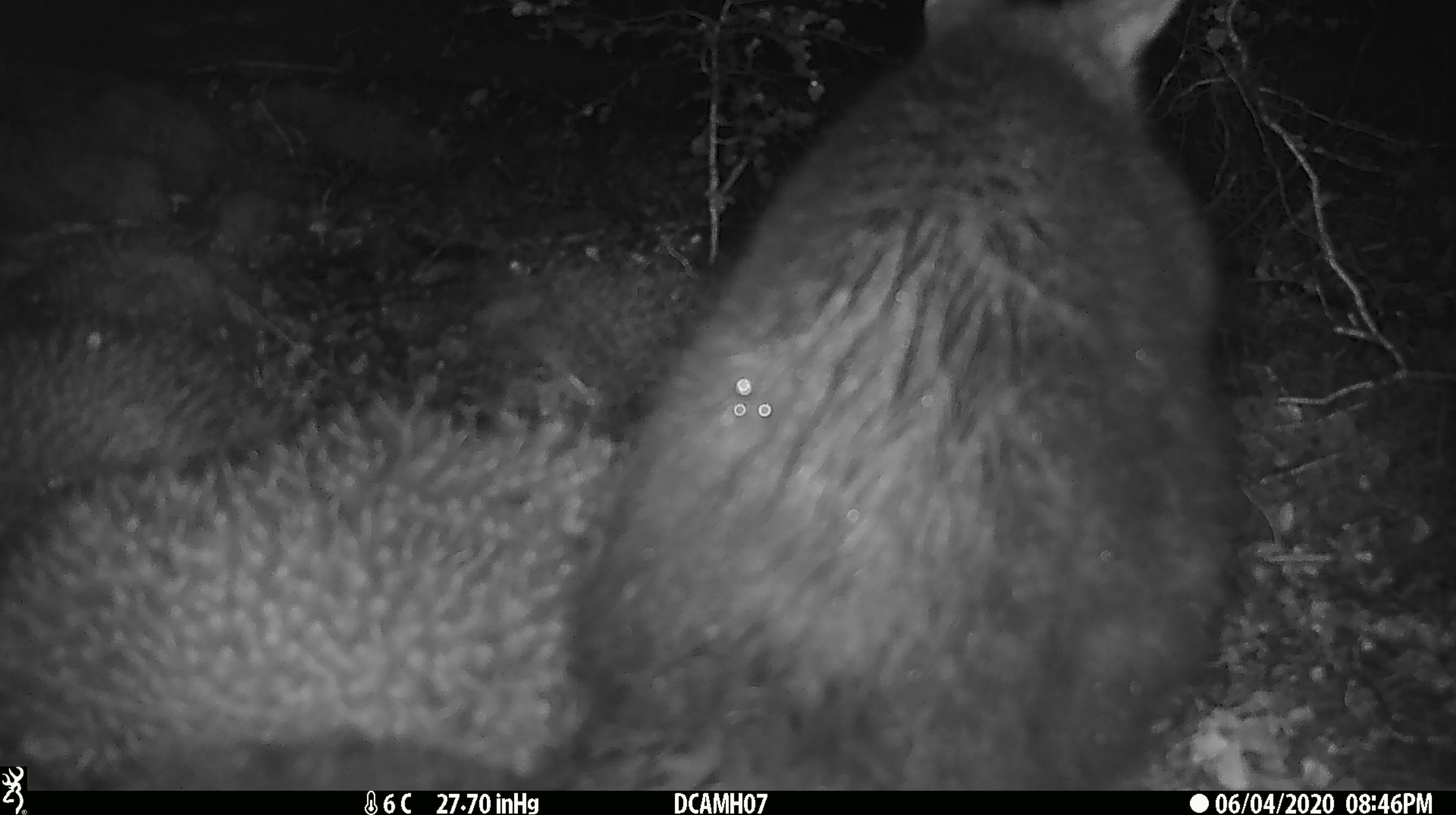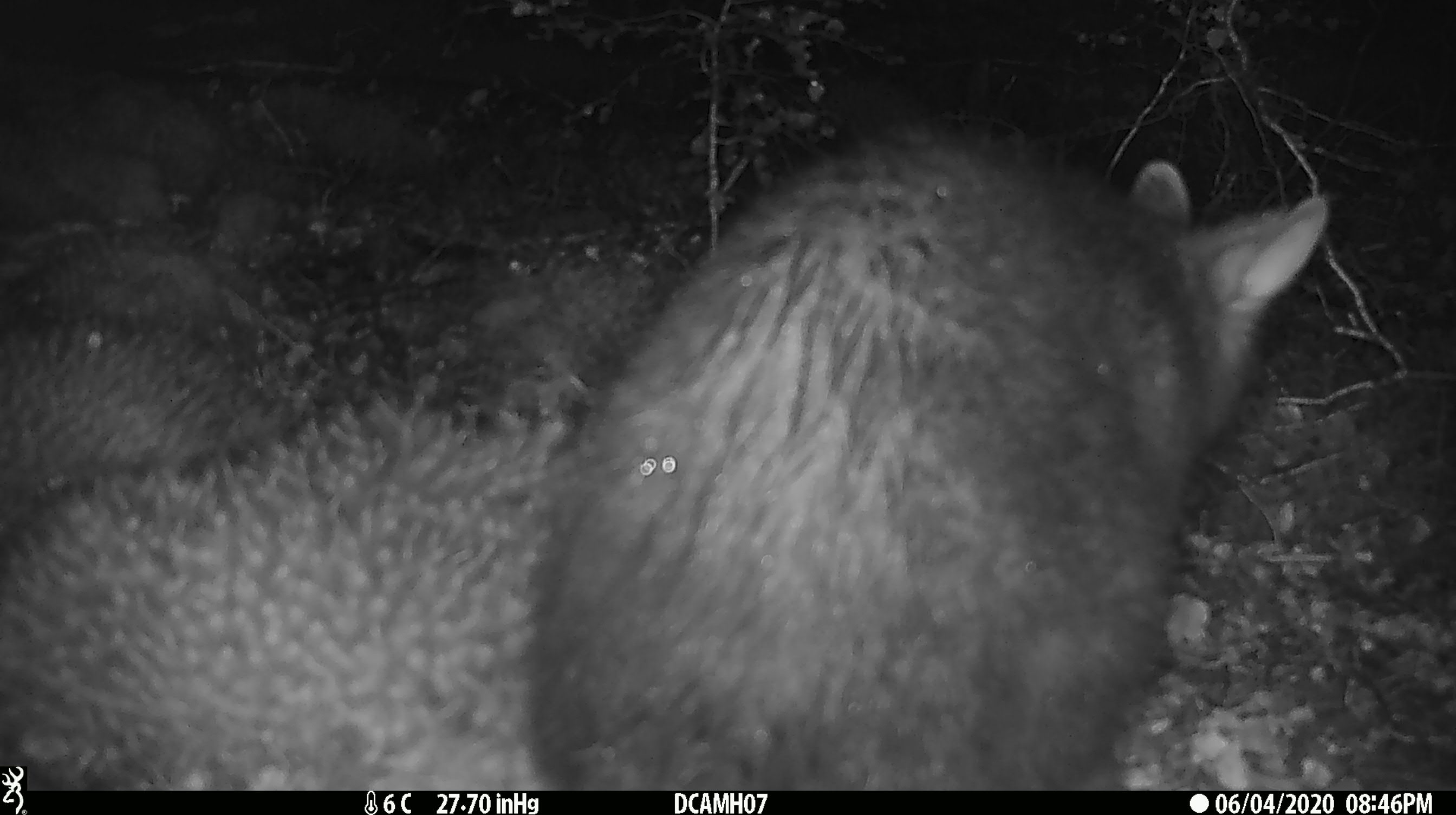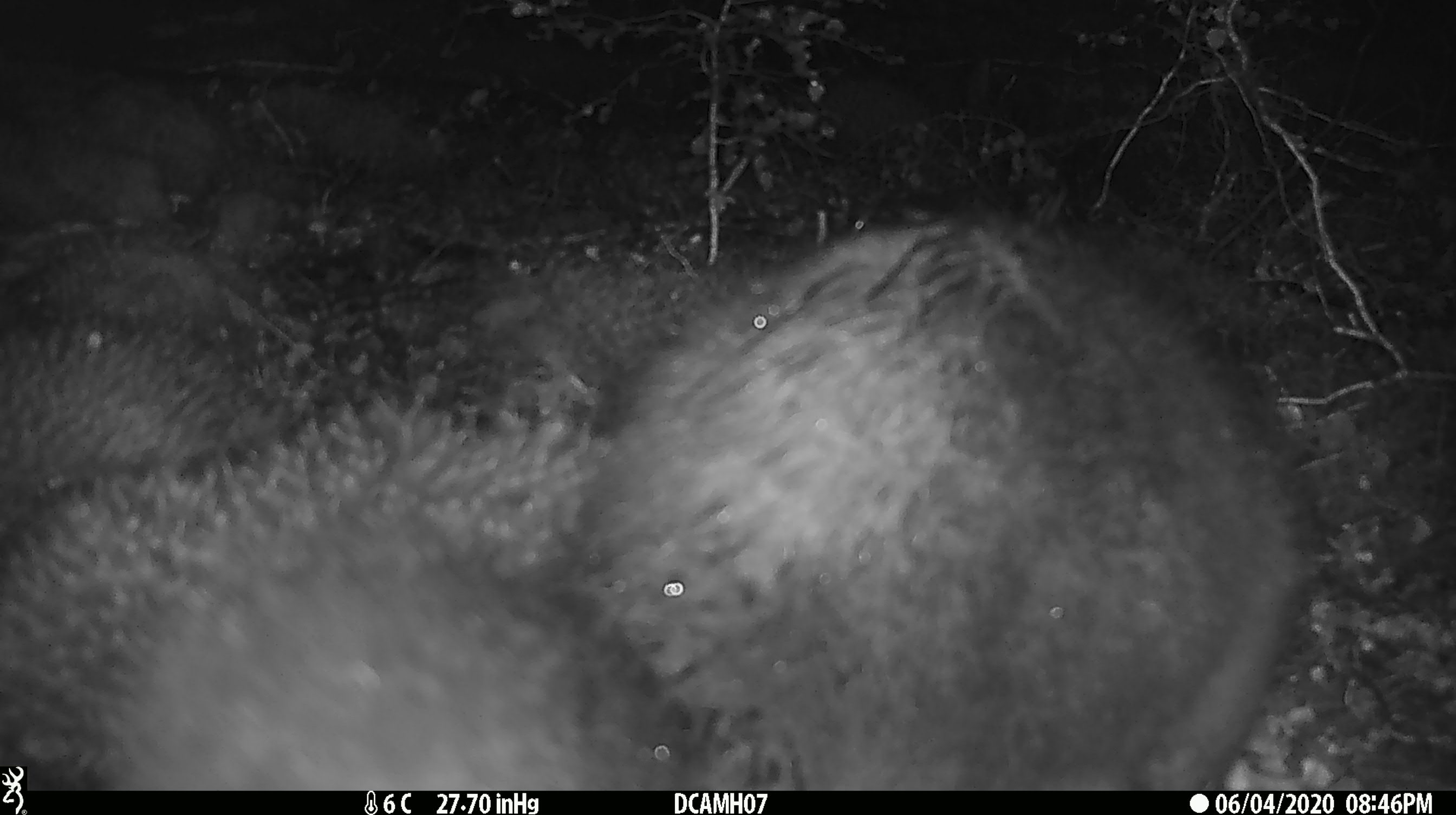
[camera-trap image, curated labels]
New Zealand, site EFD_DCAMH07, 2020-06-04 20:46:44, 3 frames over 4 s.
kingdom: Animalia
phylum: Chordata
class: Mammalia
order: Diprotodontia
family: Phalangeridae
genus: Trichosurus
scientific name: Trichosurus vulpecula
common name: common brushtail possum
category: possum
Possum (common brushtail possum) (Trichosurus vulpecula).